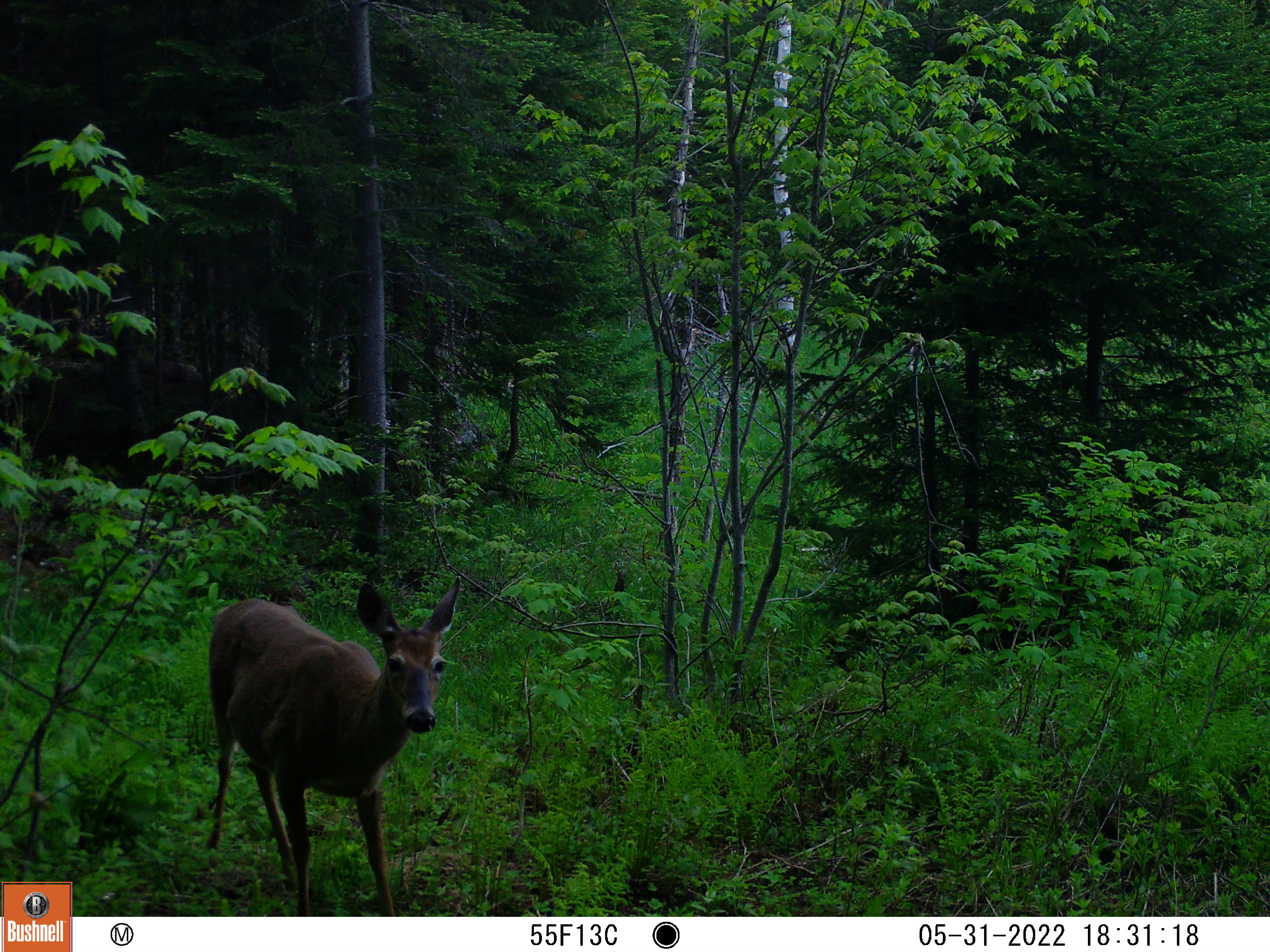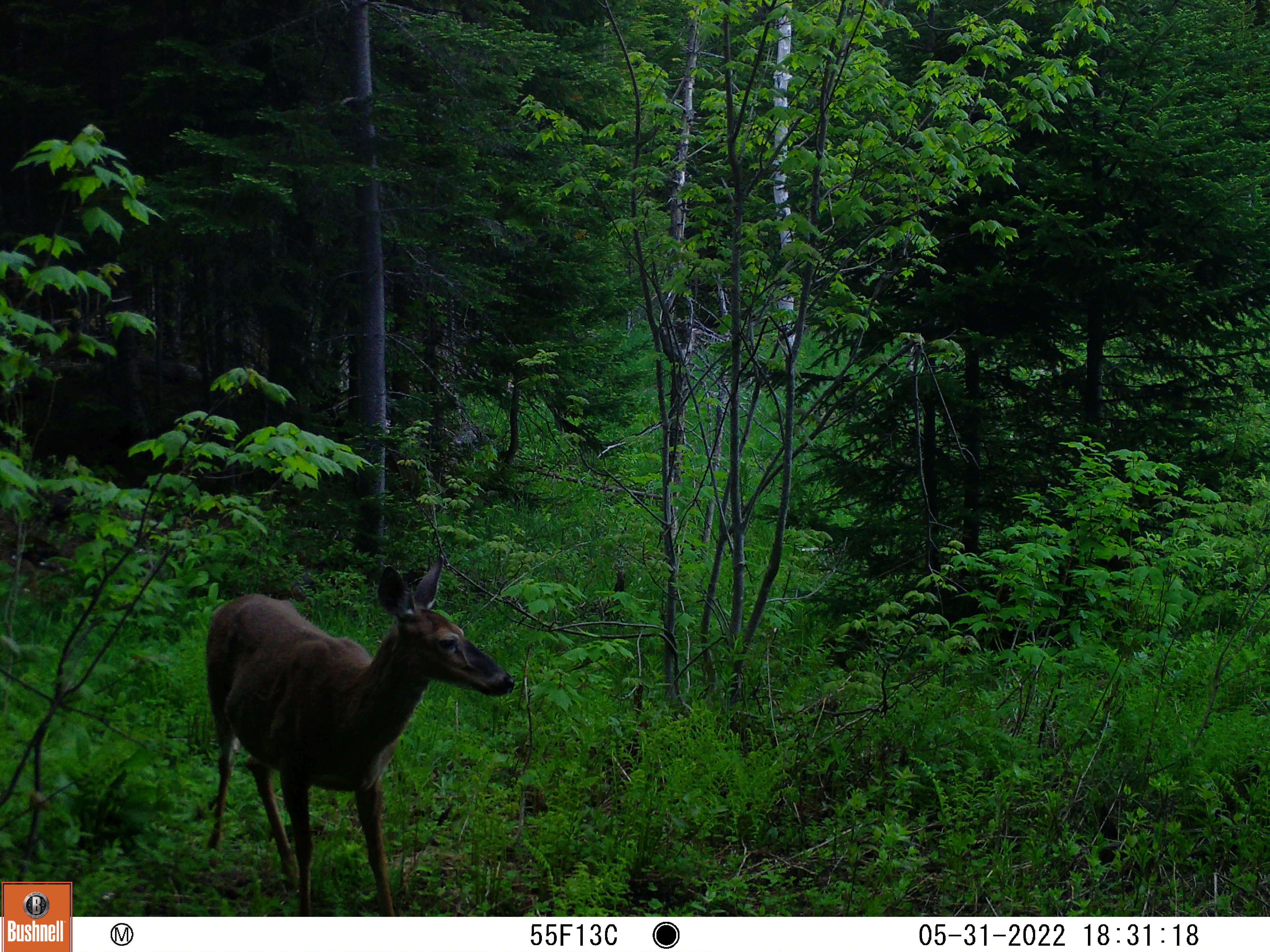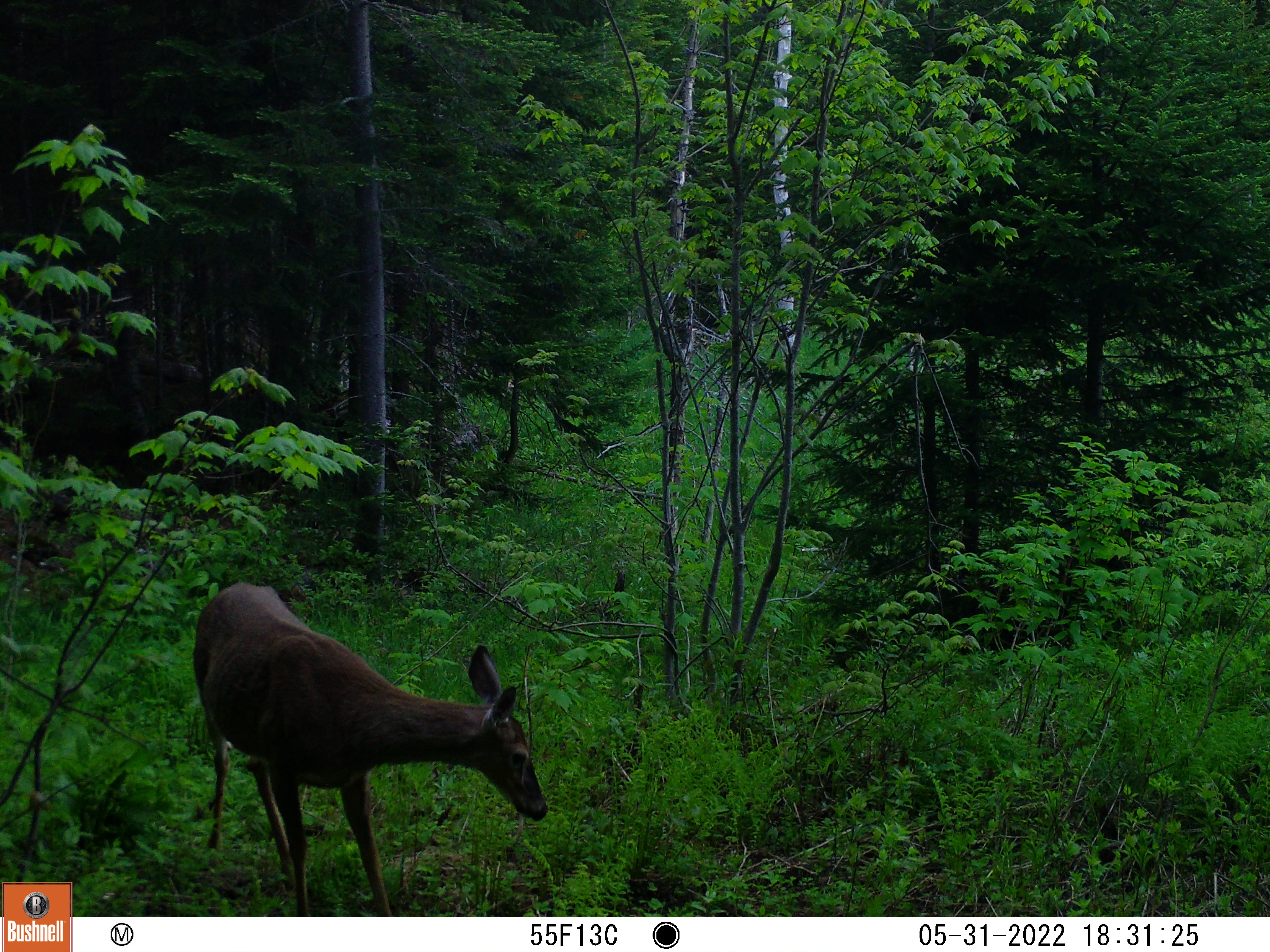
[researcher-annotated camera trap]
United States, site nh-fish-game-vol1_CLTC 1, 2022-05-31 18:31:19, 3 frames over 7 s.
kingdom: Animalia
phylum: Chordata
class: Mammalia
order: Artiodactyla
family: Cervidae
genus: Odocoileus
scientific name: Odocoileus virginianus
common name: white-tailed deer